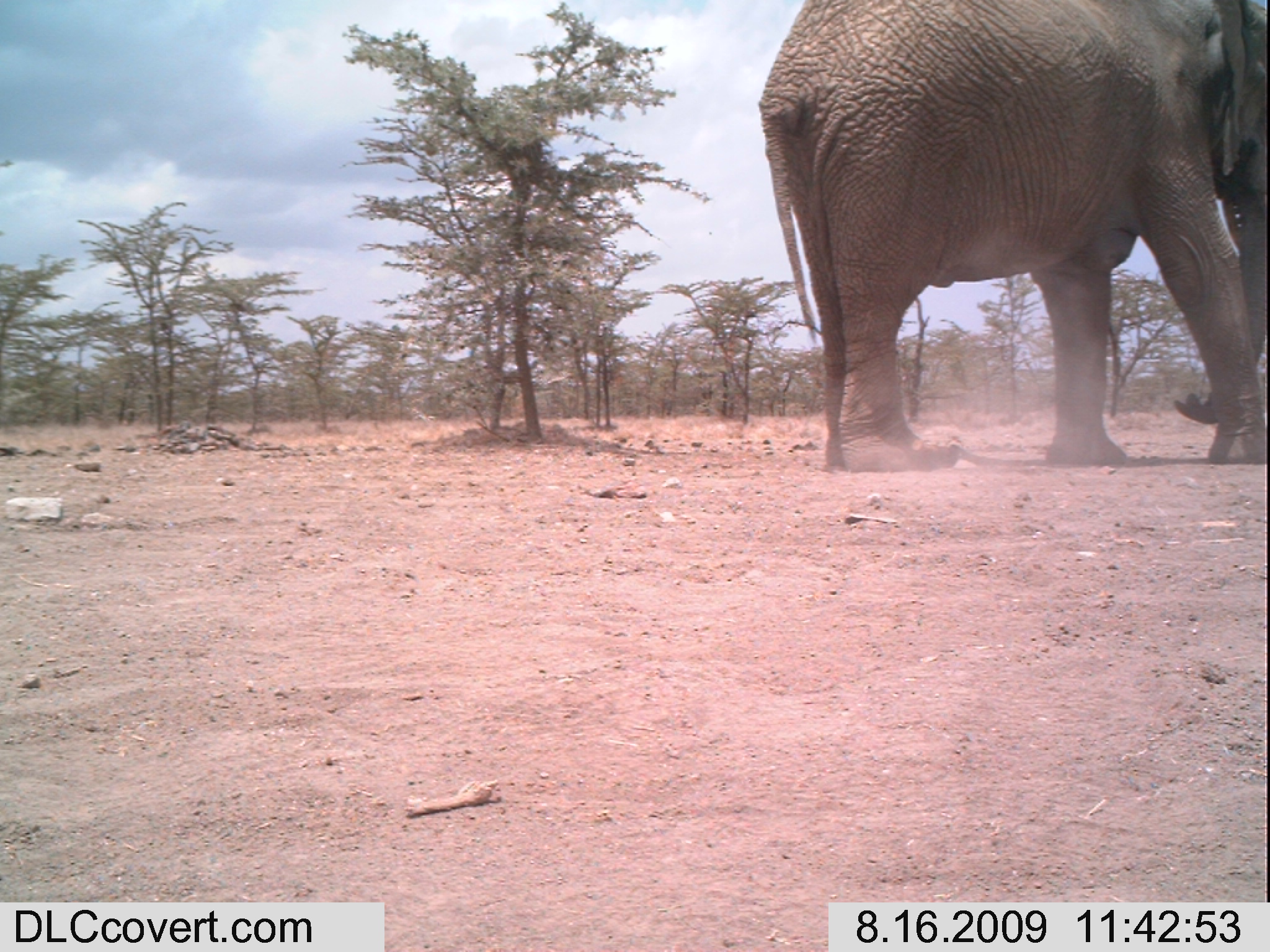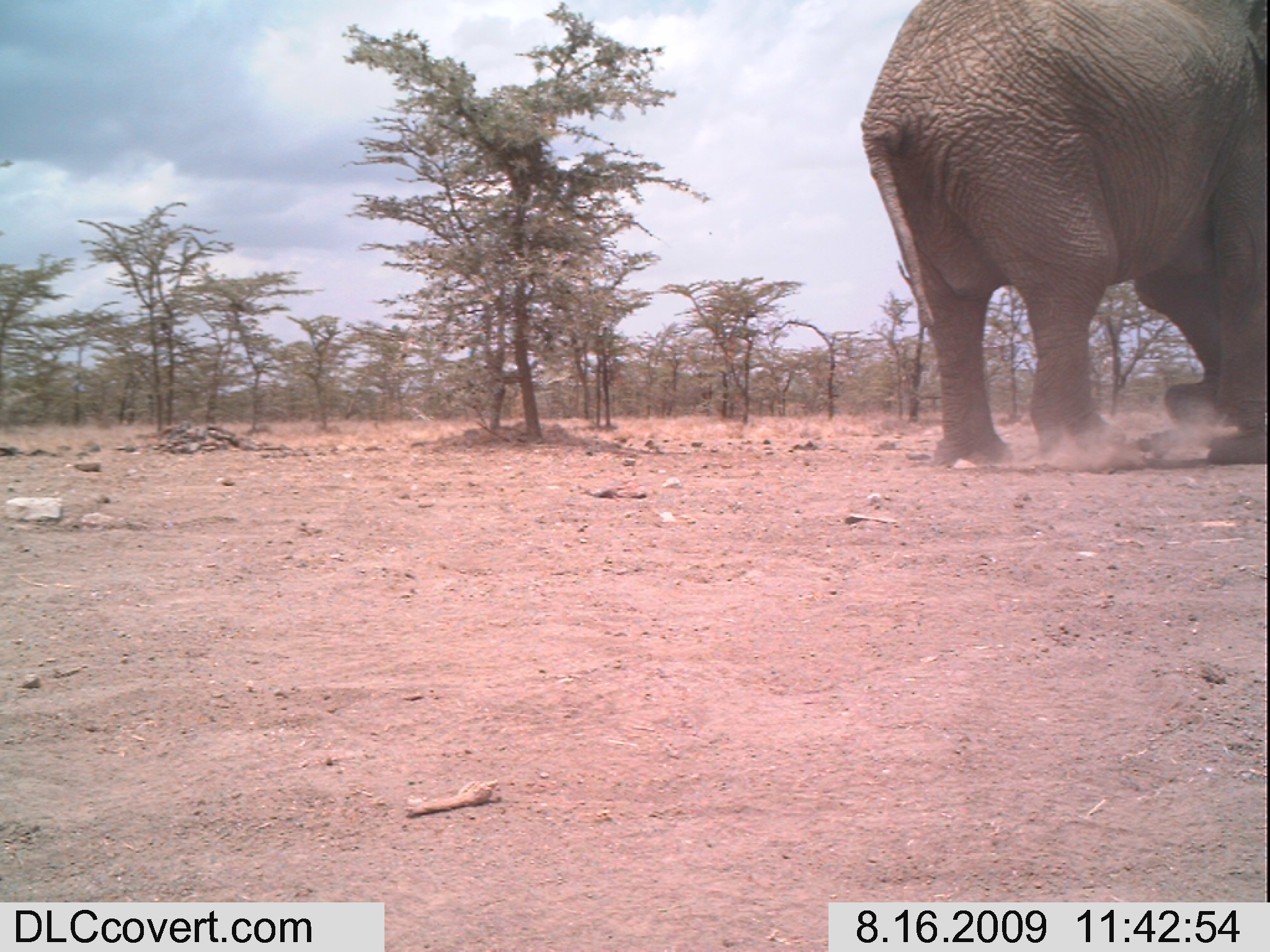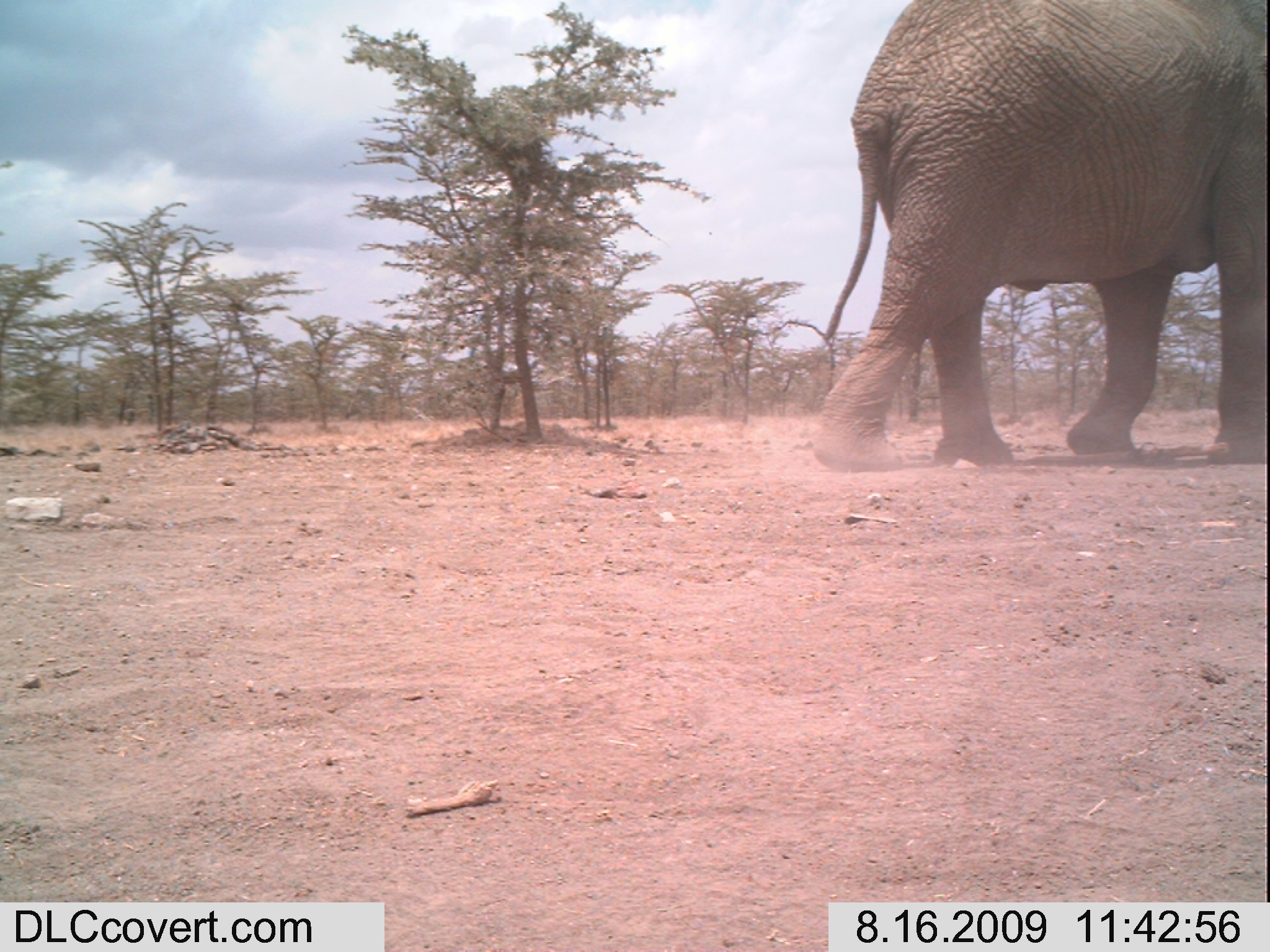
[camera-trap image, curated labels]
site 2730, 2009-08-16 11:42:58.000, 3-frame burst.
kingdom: Animalia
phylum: Chordata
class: Mammalia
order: Proboscidea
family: Elephantidae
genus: Loxodonta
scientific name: Loxodonta africana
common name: african bush elephant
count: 1